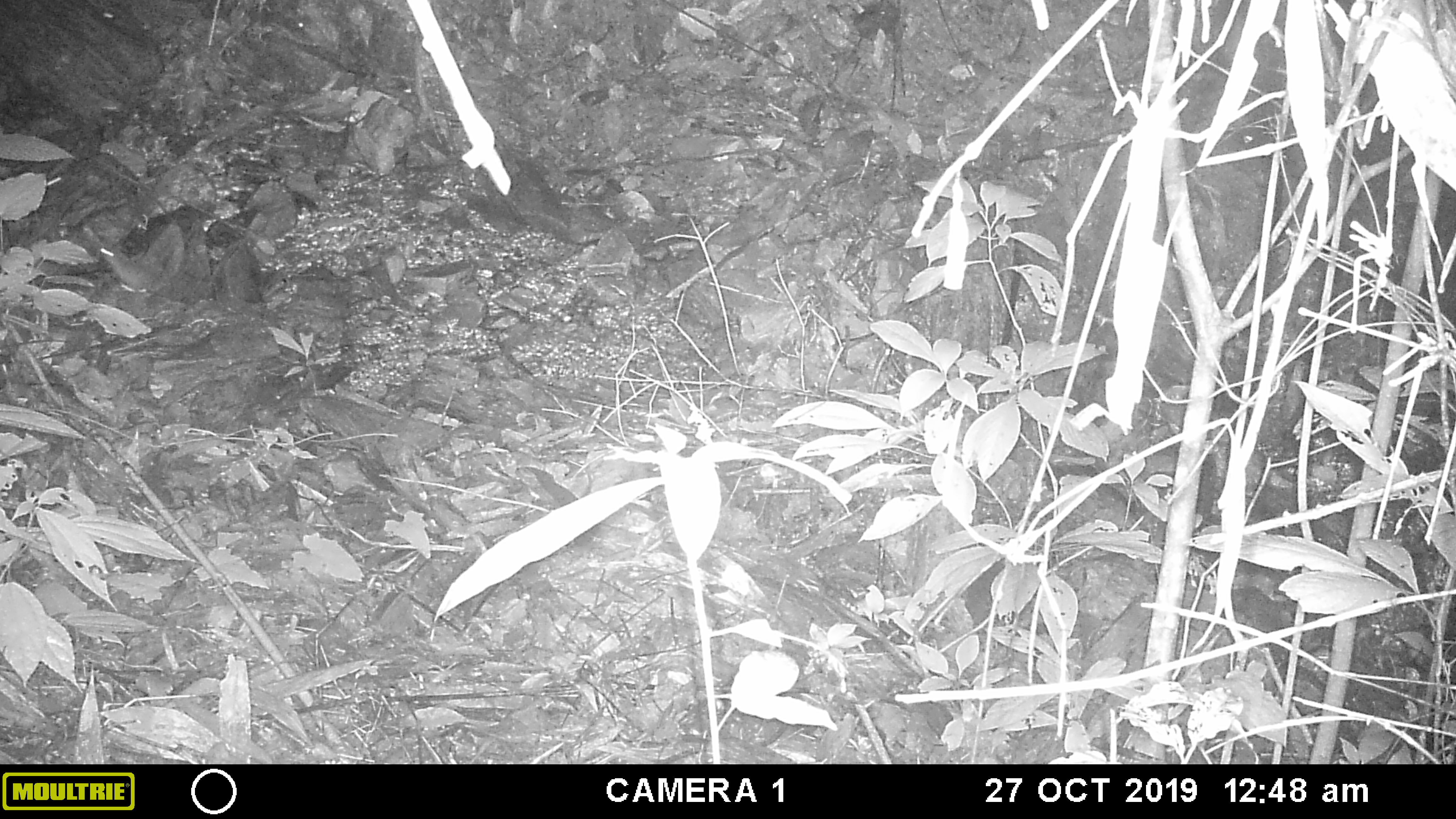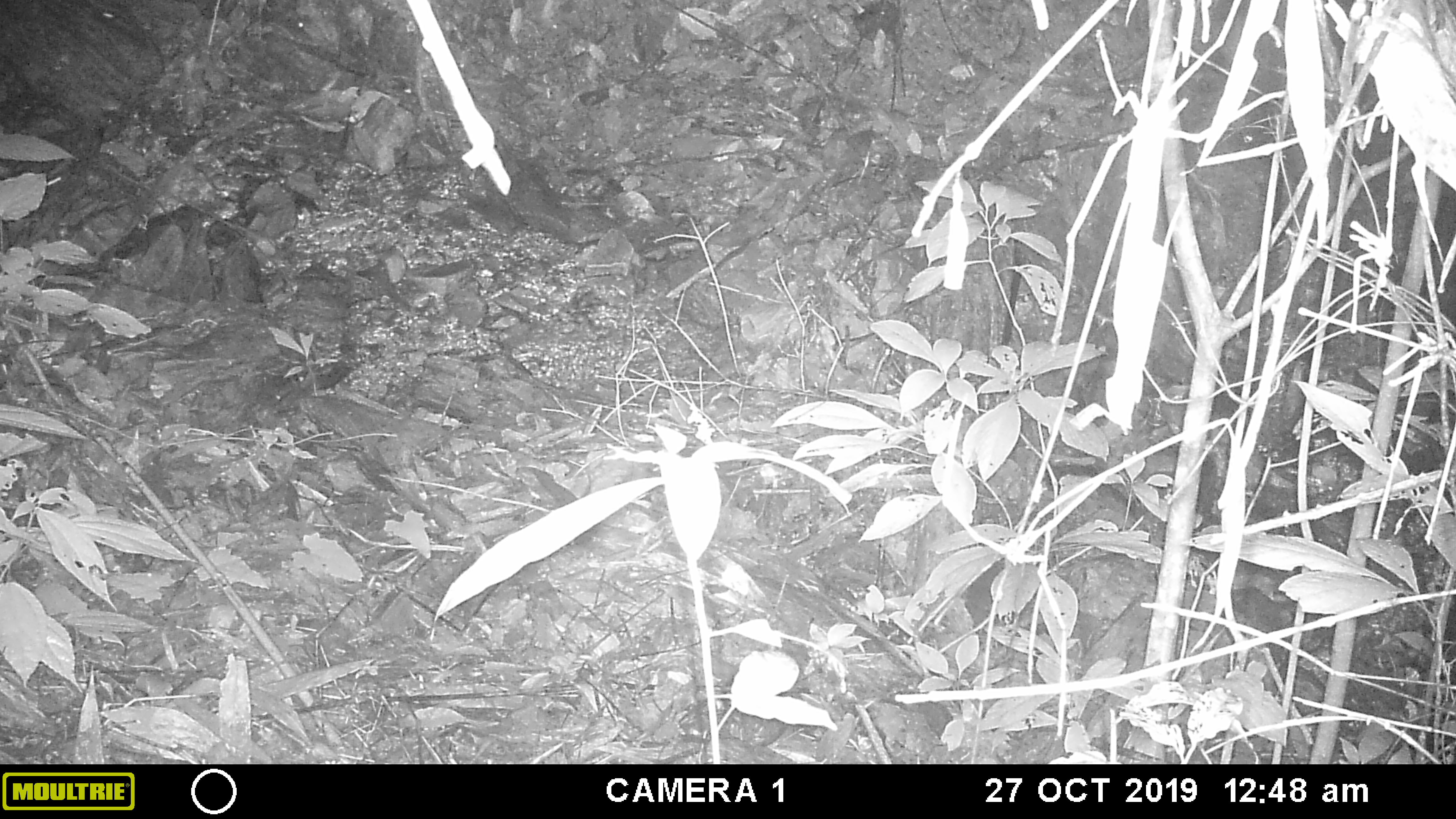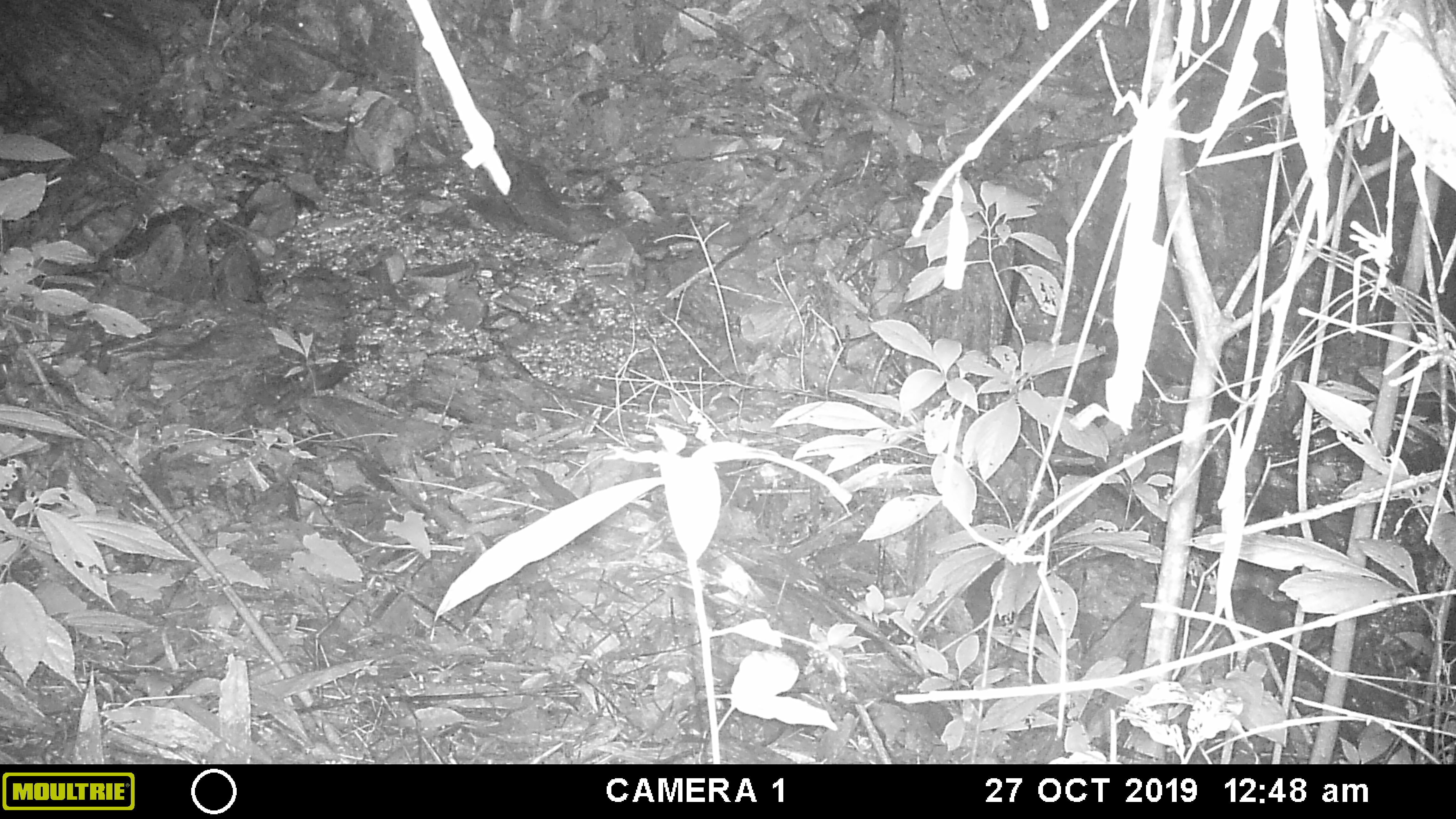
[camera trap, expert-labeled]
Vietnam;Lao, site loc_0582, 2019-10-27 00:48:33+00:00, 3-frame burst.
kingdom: Animalia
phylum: Chordata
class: Mammalia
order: Rodentia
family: Muridae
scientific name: Muridae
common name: old-world mice and rats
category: unidentified murid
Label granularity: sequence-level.